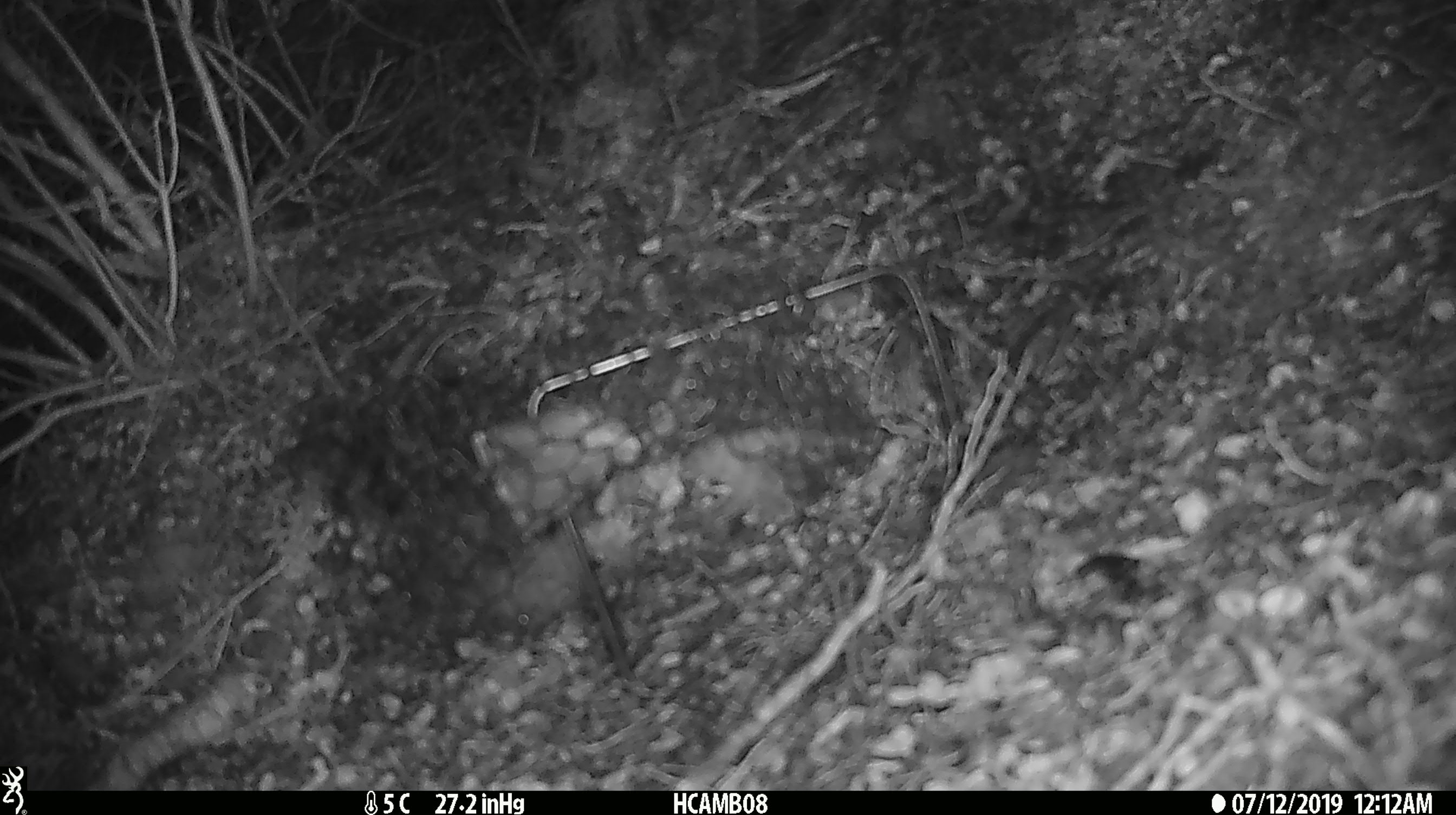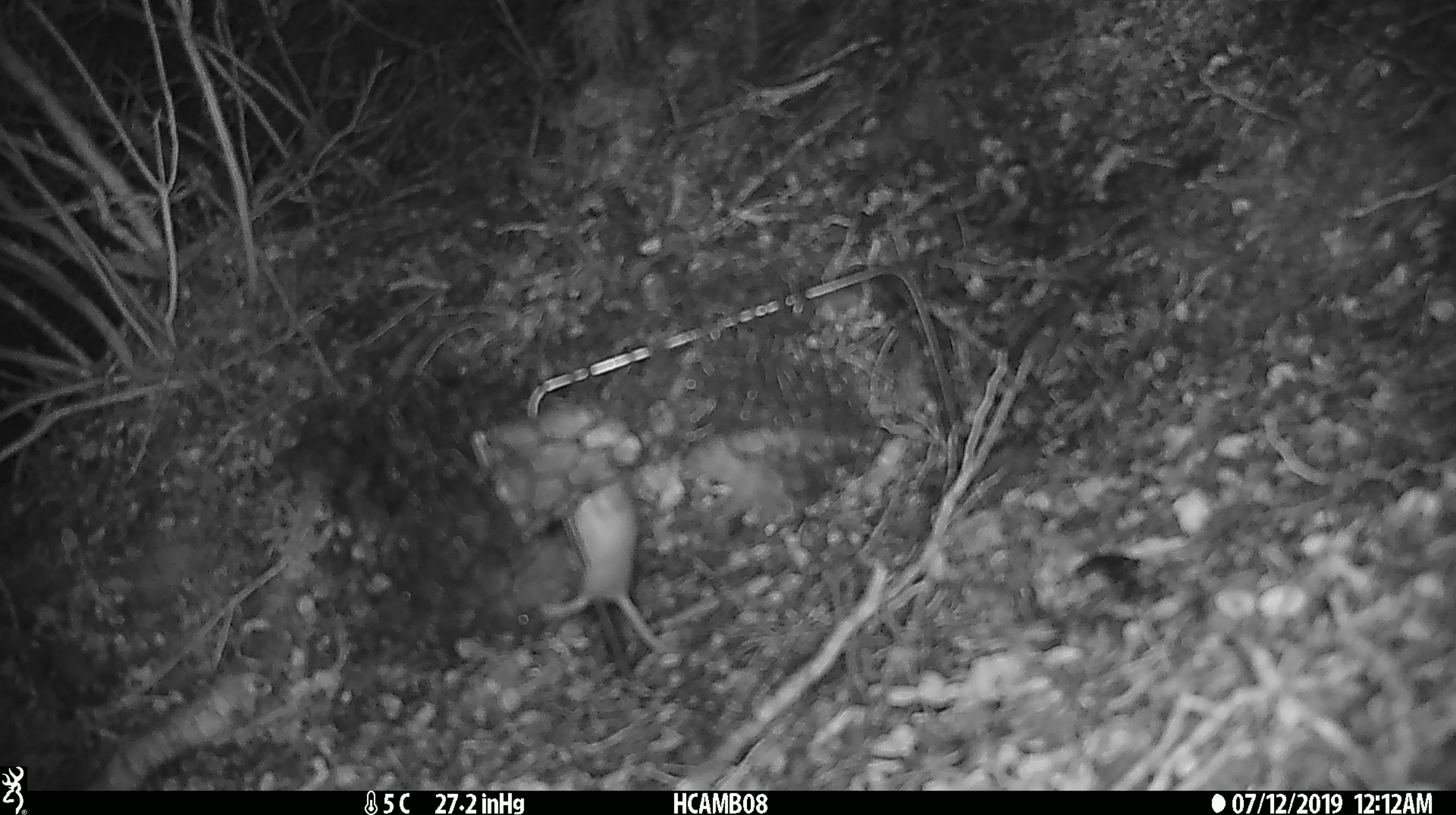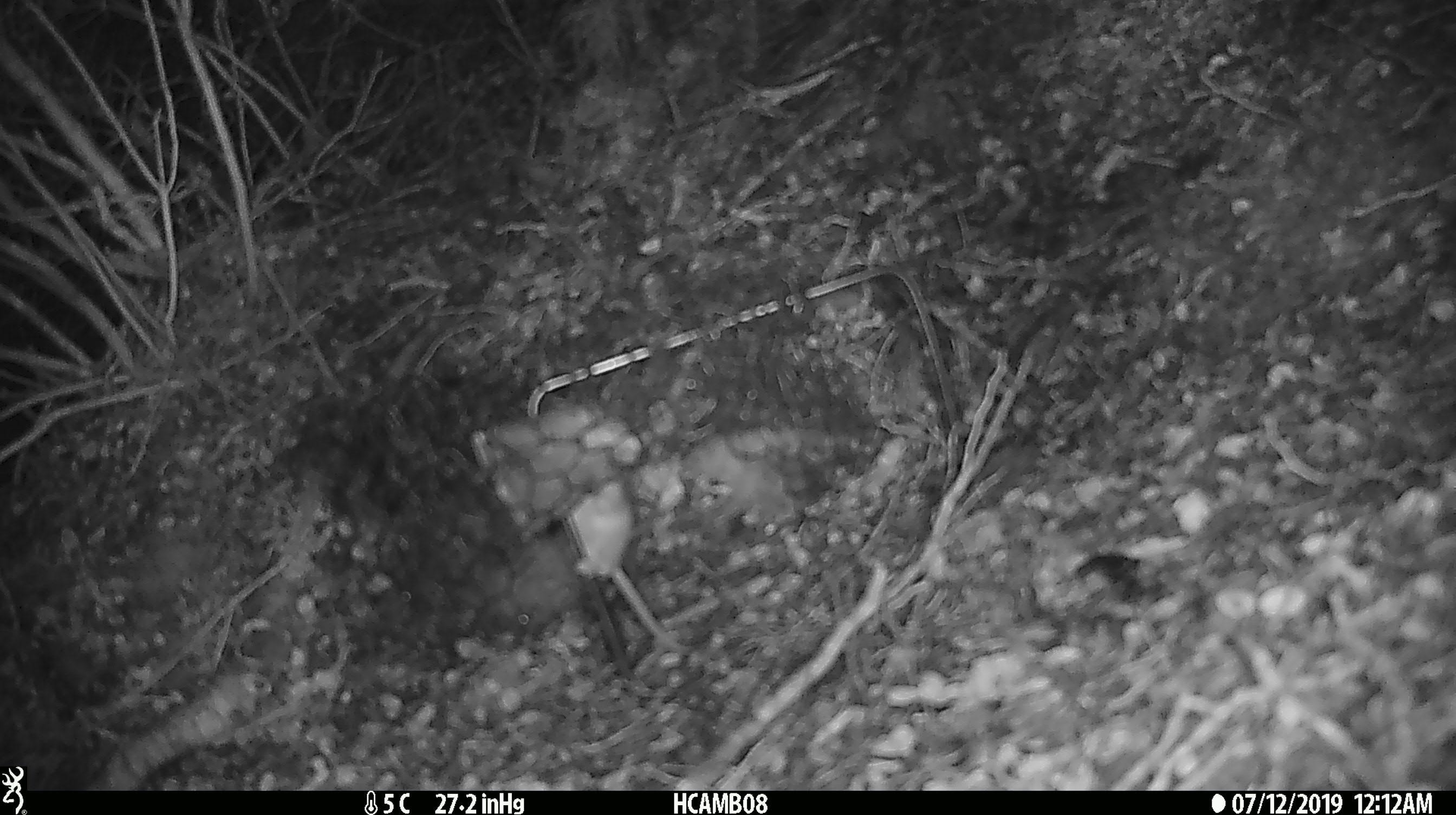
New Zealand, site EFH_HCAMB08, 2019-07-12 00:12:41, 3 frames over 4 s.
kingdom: Animalia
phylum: Chordata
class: Mammalia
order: Rodentia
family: Muridae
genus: Mus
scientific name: Mus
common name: mouse